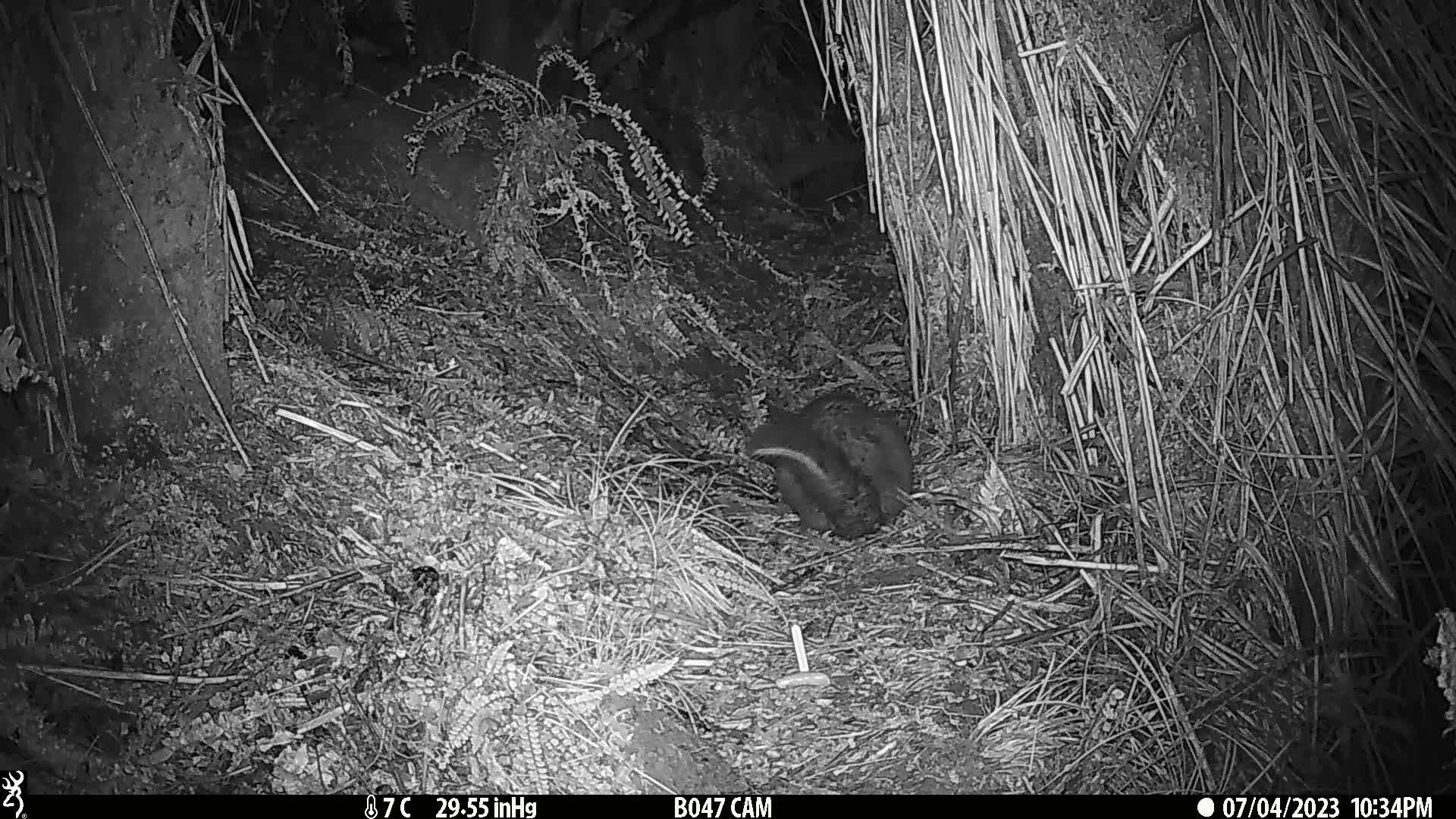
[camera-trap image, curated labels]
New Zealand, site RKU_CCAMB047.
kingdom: Animalia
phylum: Chordata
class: Mammalia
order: Diprotodontia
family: Phalangeridae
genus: Trichosurus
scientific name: Trichosurus vulpecula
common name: common brushtail possum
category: possum